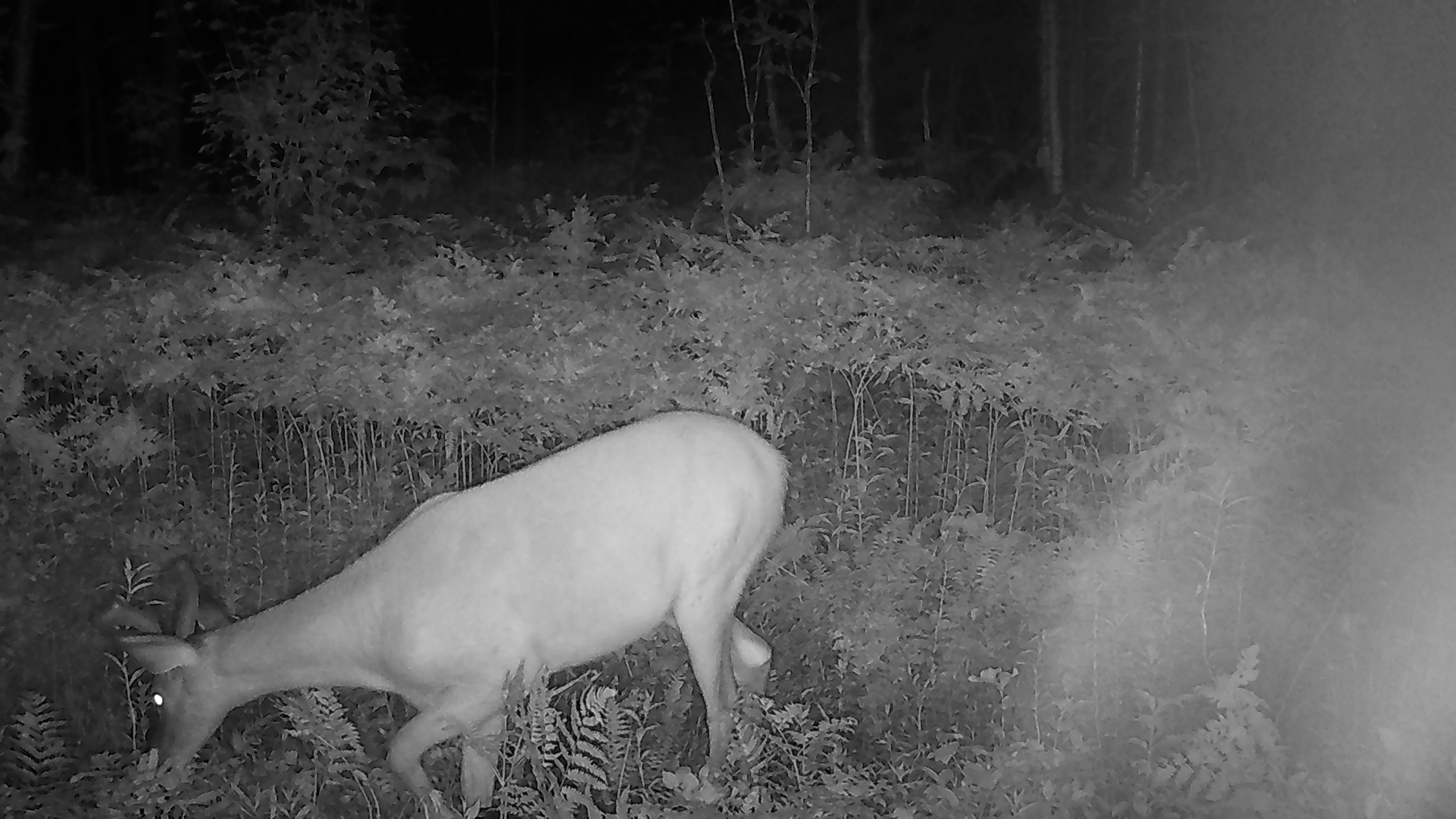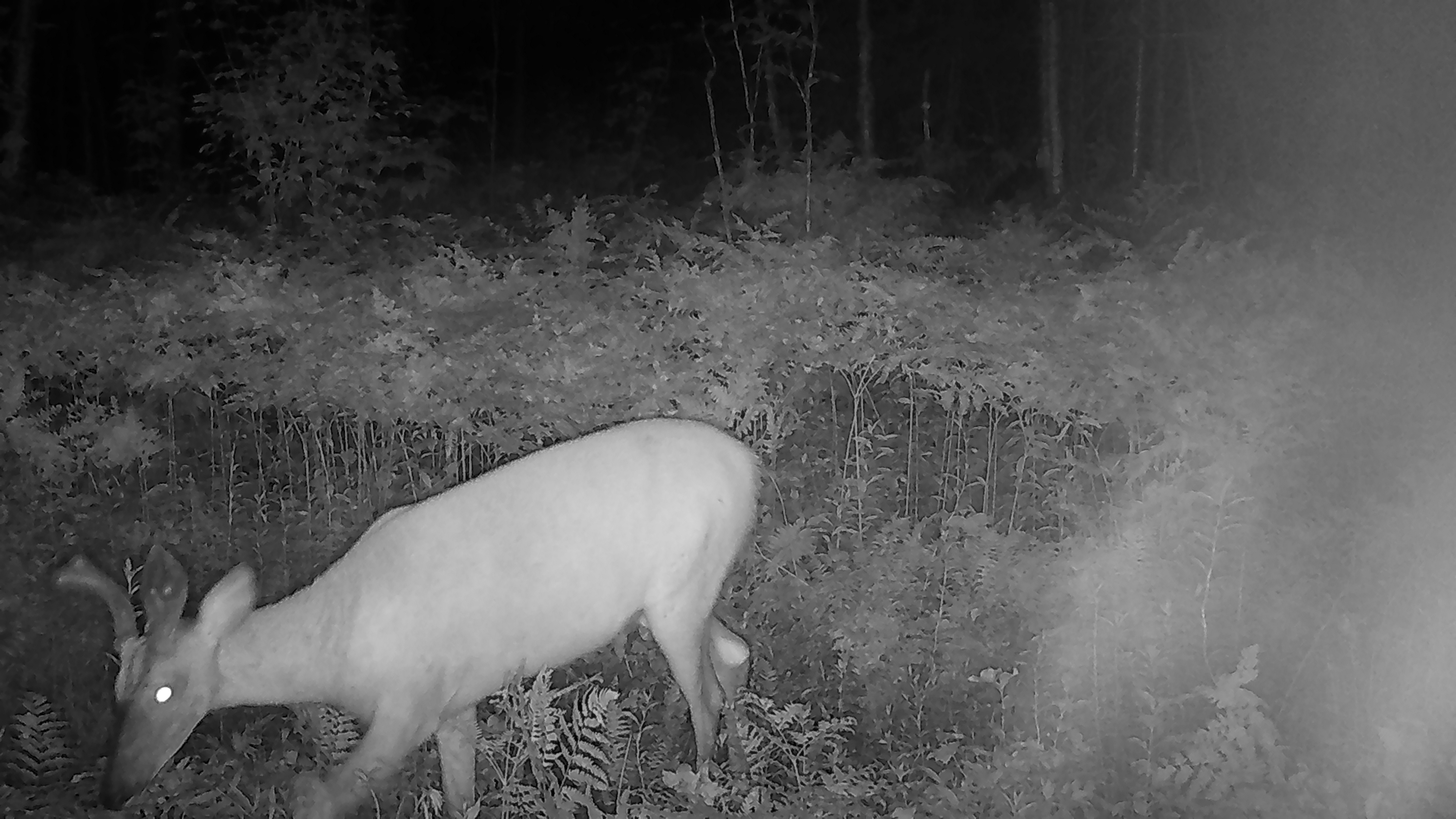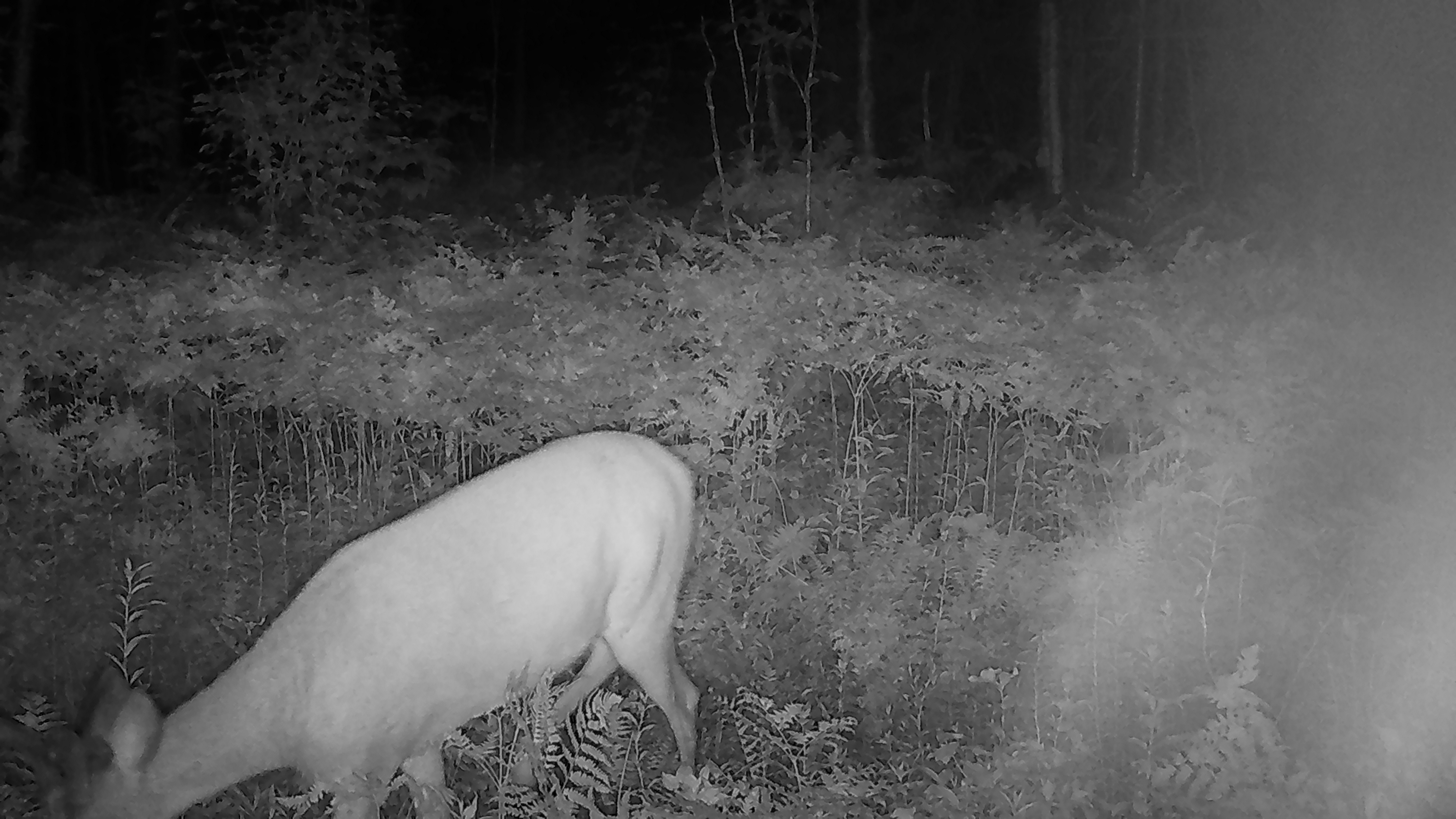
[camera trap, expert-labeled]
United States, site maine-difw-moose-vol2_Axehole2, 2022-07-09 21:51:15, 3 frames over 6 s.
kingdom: Animalia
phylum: Chordata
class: Mammalia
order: Artiodactyla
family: Cervidae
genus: Odocoileus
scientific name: Odocoileus virginianus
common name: white-tailed deer